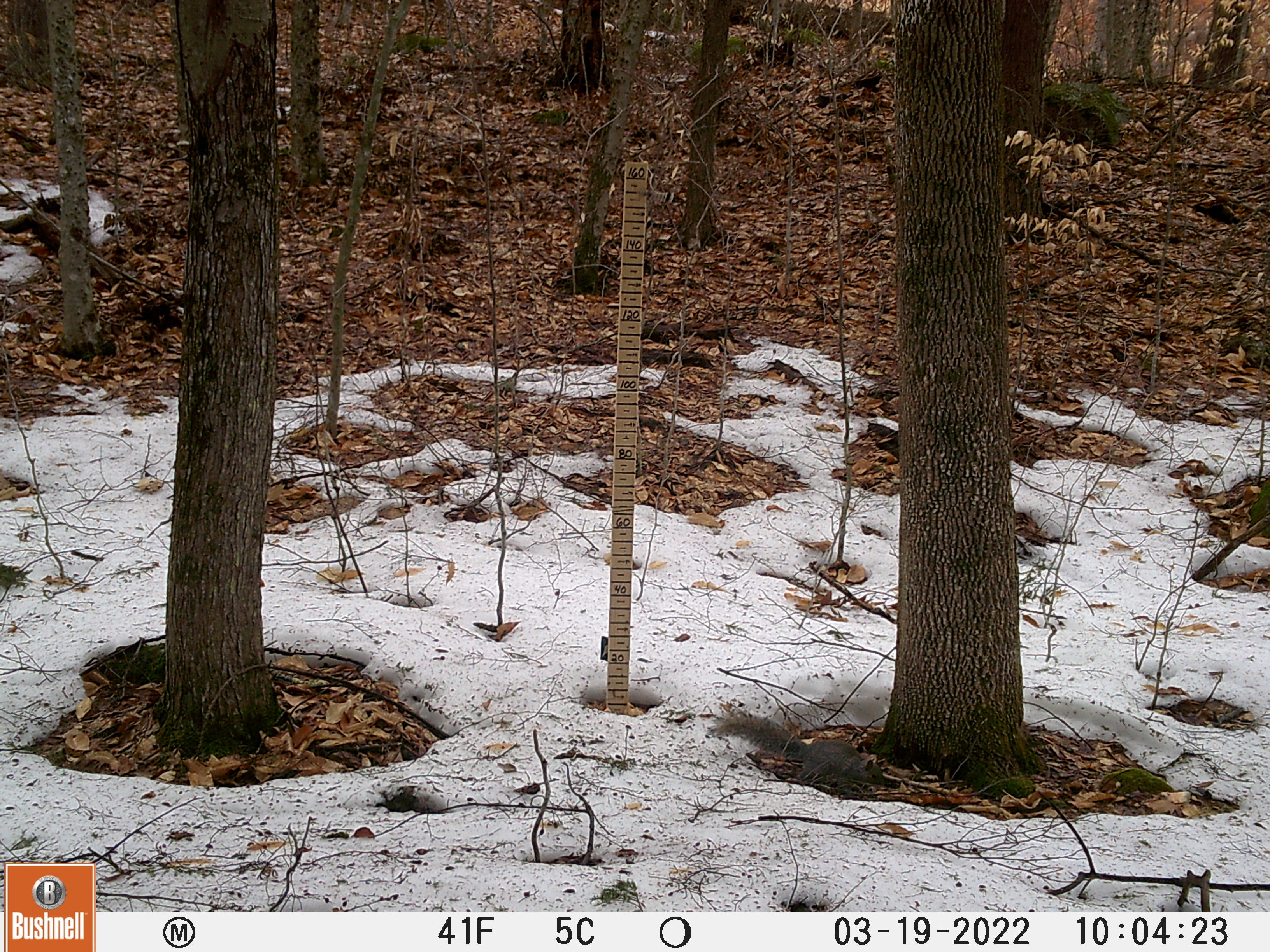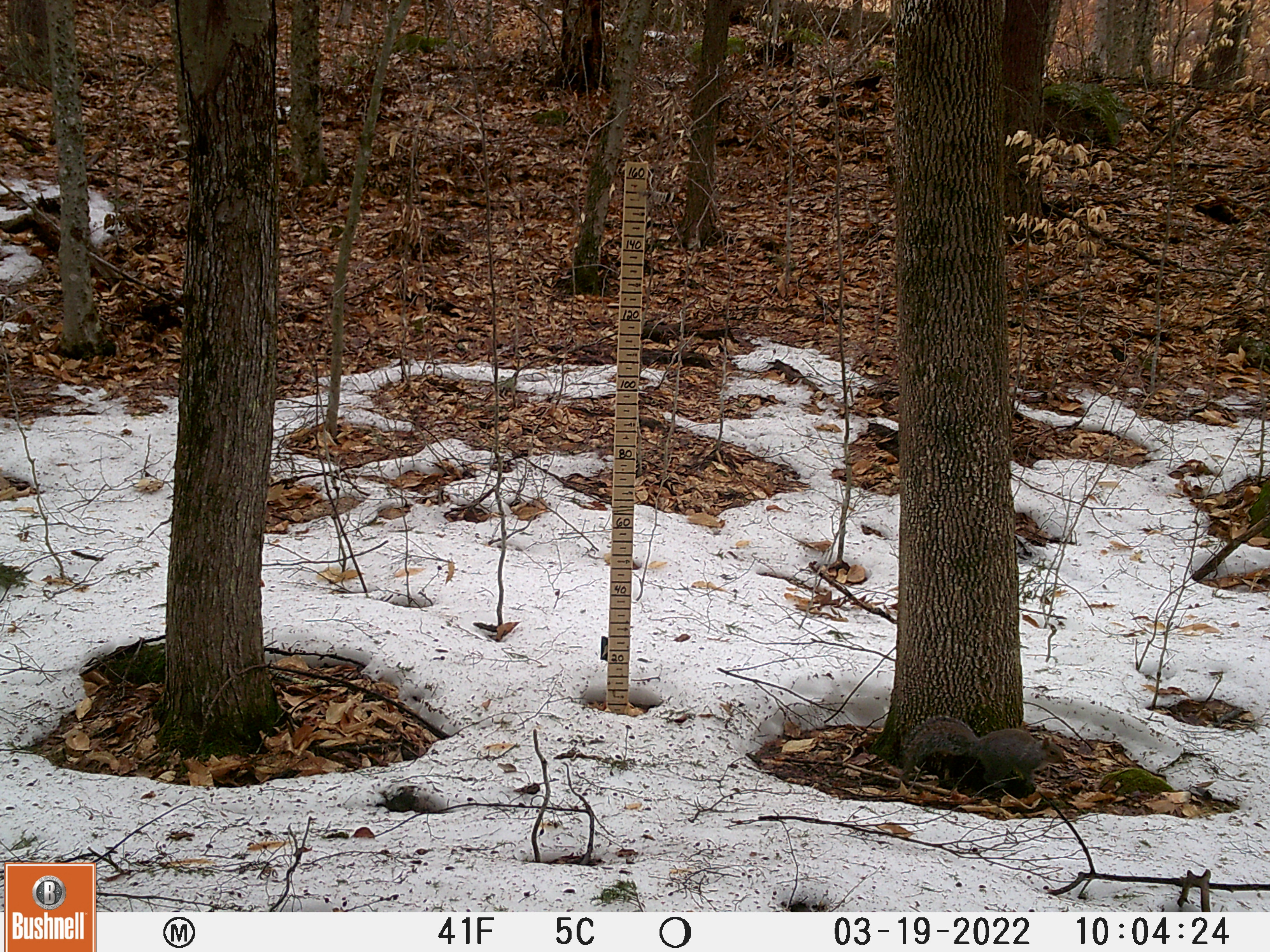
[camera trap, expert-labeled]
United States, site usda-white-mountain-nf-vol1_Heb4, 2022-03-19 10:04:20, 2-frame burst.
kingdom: Animalia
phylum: Chordata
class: Mammalia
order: Rodentia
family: Sciuridae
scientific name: Sciuridae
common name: squirrel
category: squirrel sp.